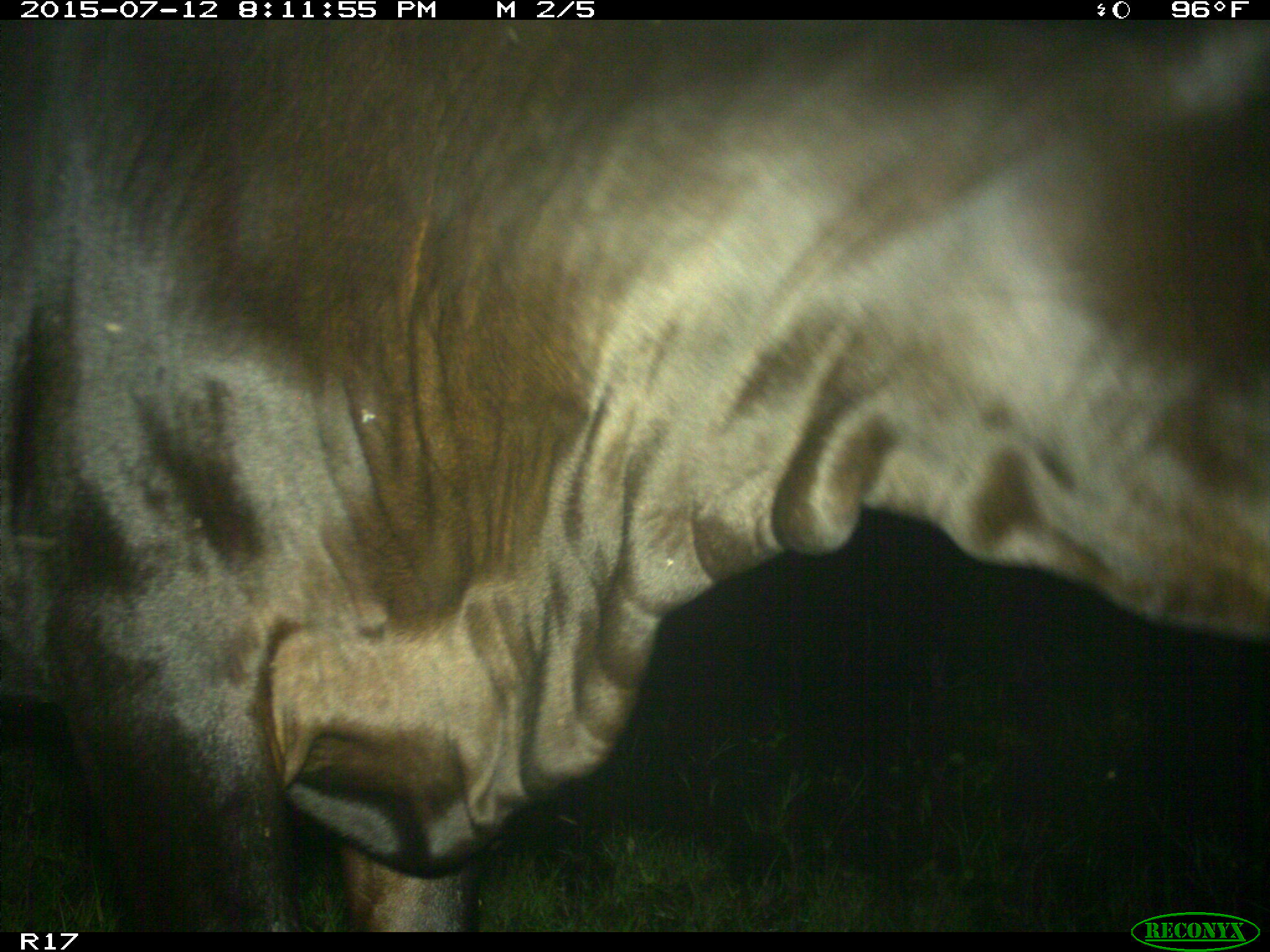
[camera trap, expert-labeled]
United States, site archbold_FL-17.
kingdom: Animalia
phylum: Chordata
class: Mammalia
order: Artiodactyla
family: Bovidae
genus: Bos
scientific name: Bos taurus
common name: domestic cow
Bos taurus (domestic cow).